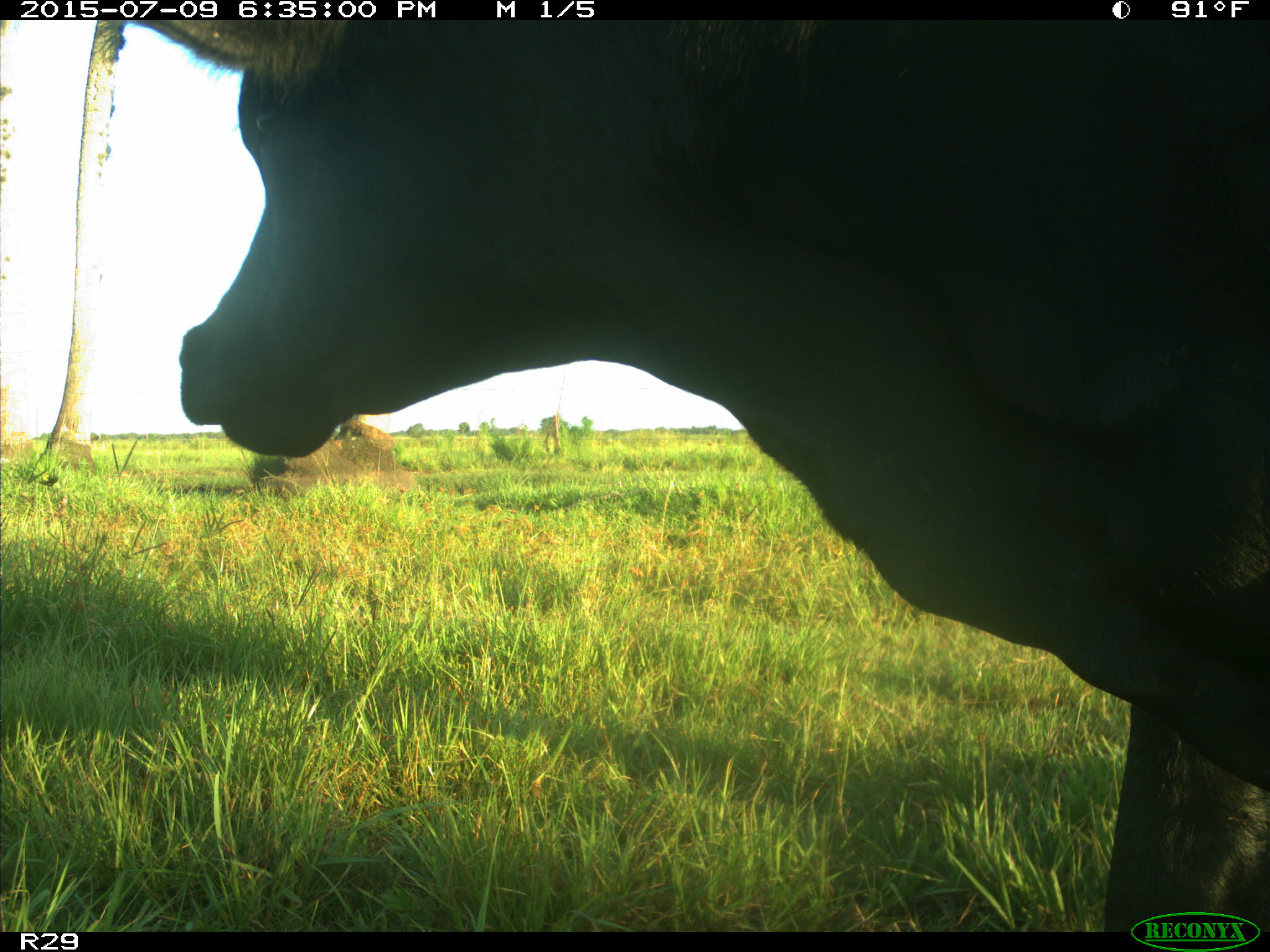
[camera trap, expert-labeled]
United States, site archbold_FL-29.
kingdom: Animalia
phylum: Chordata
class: Mammalia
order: Artiodactyla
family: Bovidae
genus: Bos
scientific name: Bos taurus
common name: domestic cow